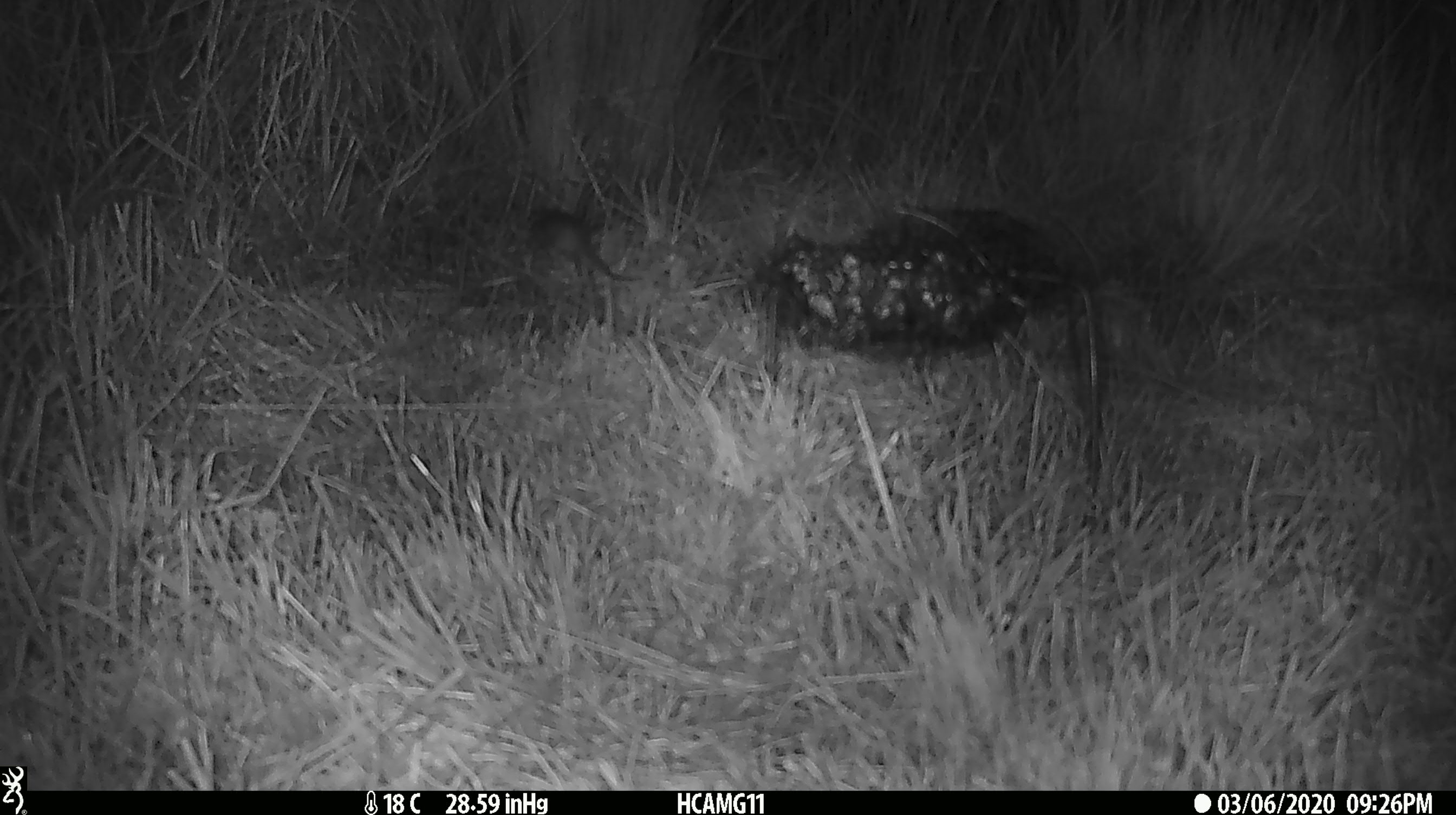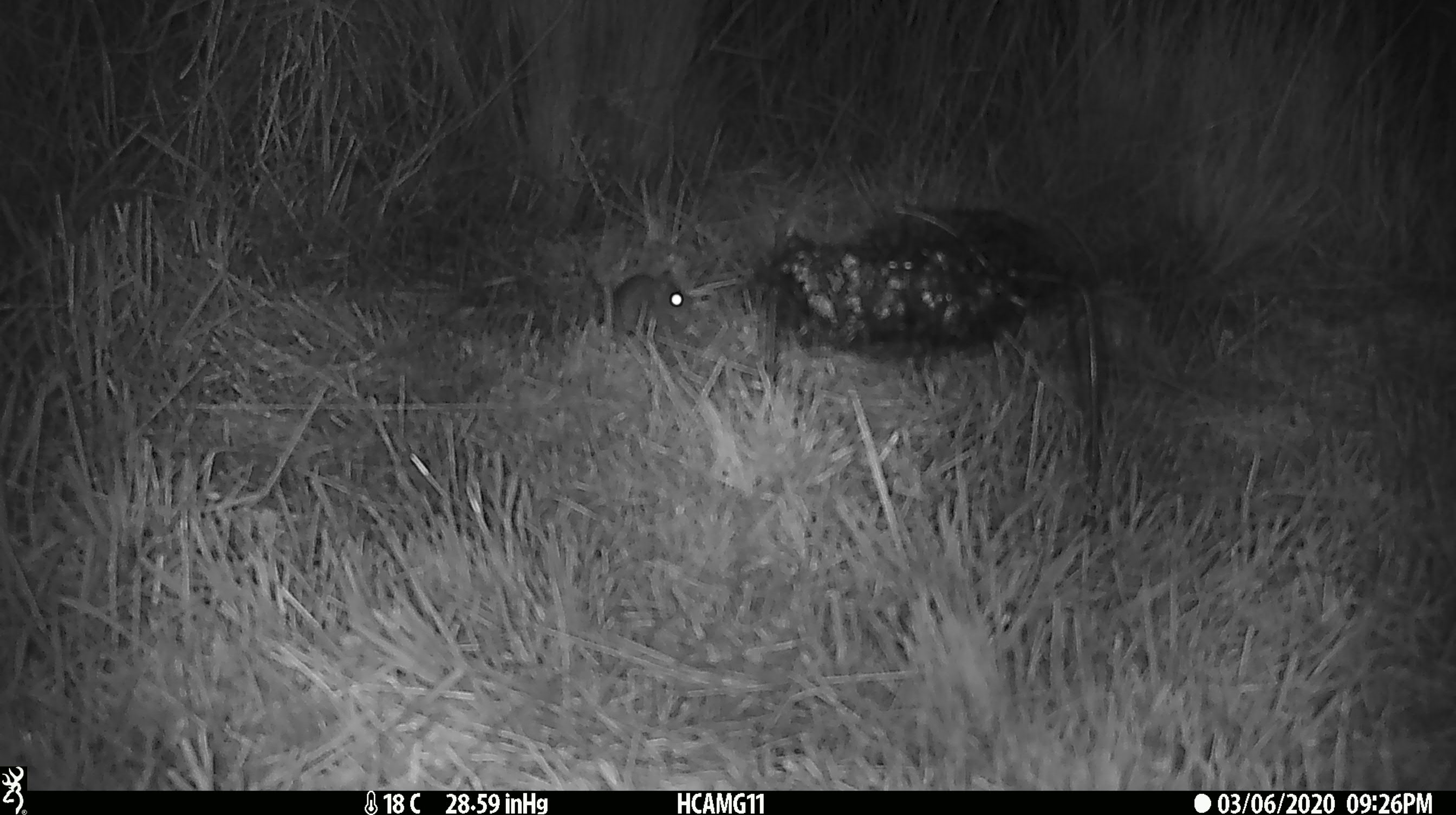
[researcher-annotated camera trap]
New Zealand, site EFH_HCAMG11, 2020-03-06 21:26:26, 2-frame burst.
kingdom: Animalia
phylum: Chordata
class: Mammalia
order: Rodentia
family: Muridae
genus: Mus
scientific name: Mus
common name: mouse